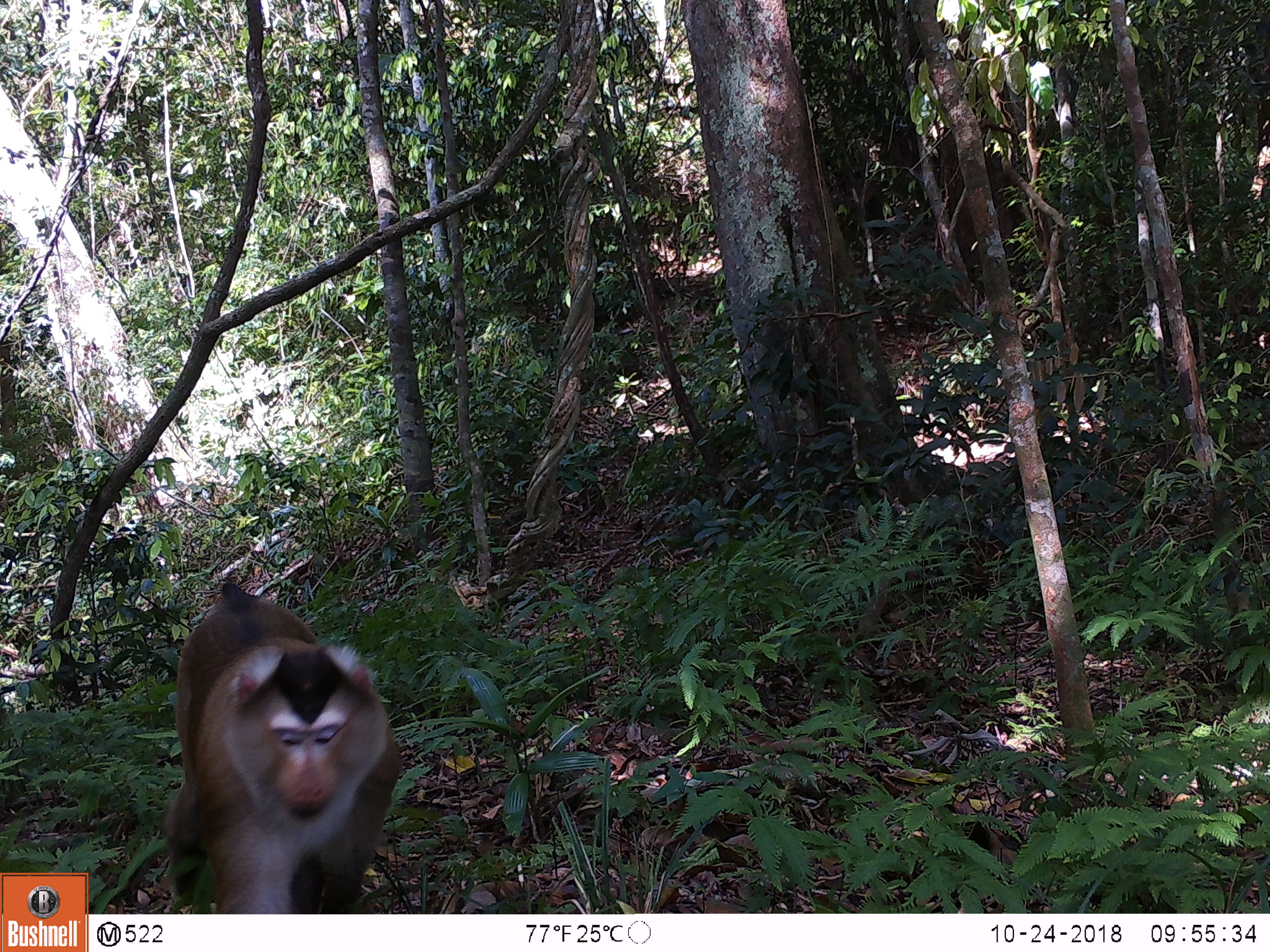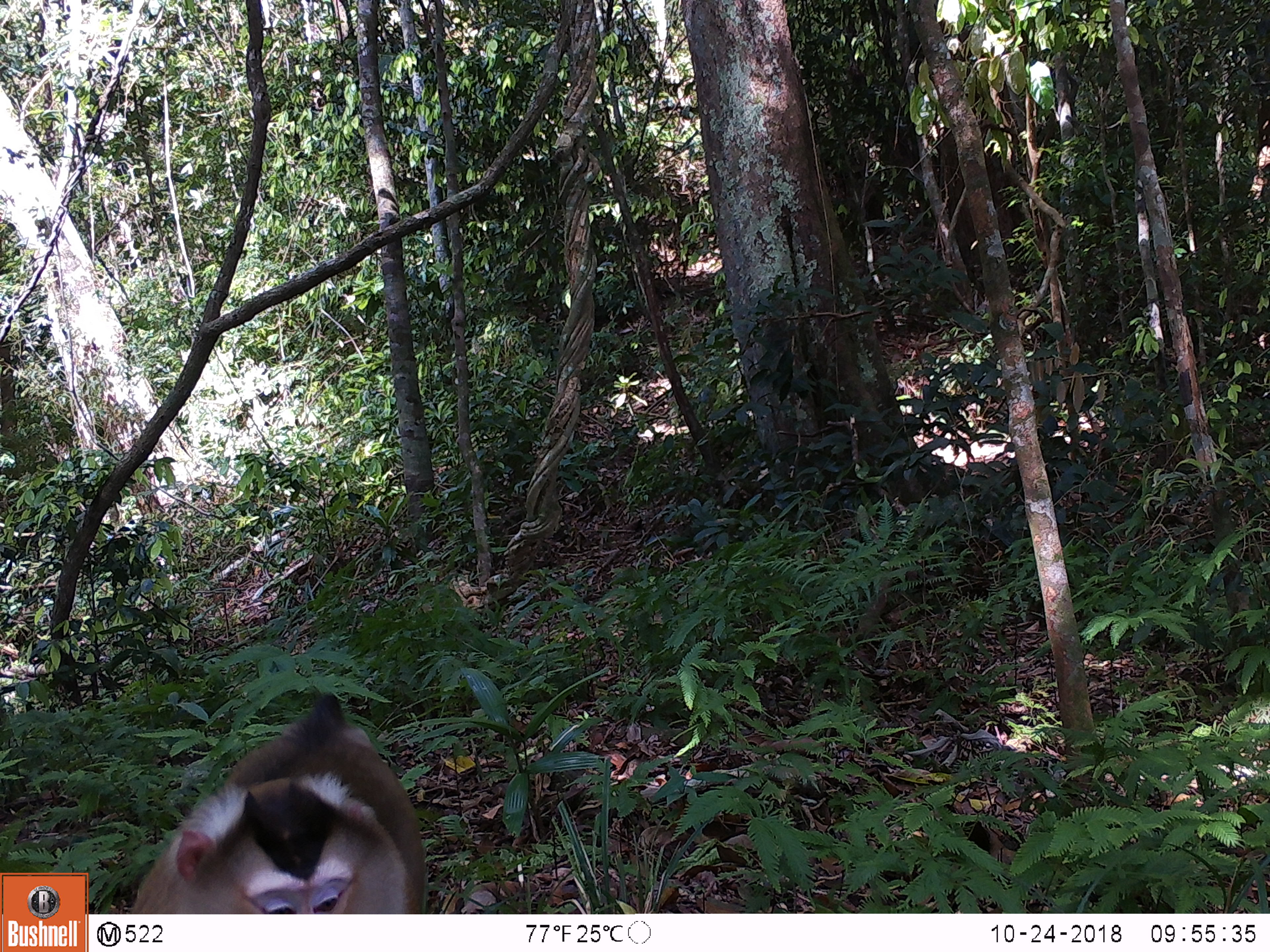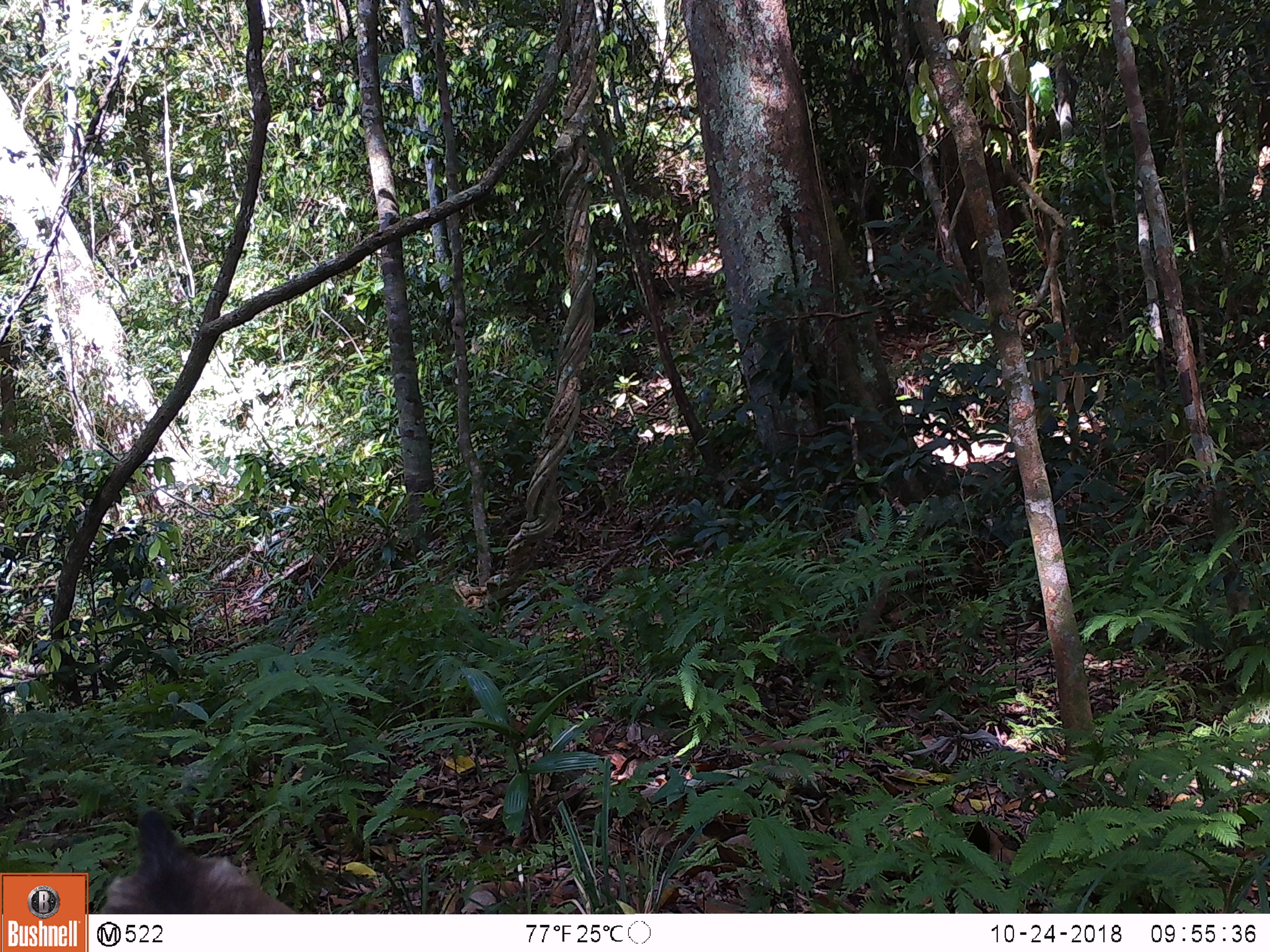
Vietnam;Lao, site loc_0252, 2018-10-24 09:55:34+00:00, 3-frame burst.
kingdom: Animalia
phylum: Chordata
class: Mammalia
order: Primates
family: Cercopithecidae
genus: Macaca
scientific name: Macaca nemestrina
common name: pig-tailed macaque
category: pig tailed macaque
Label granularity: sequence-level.